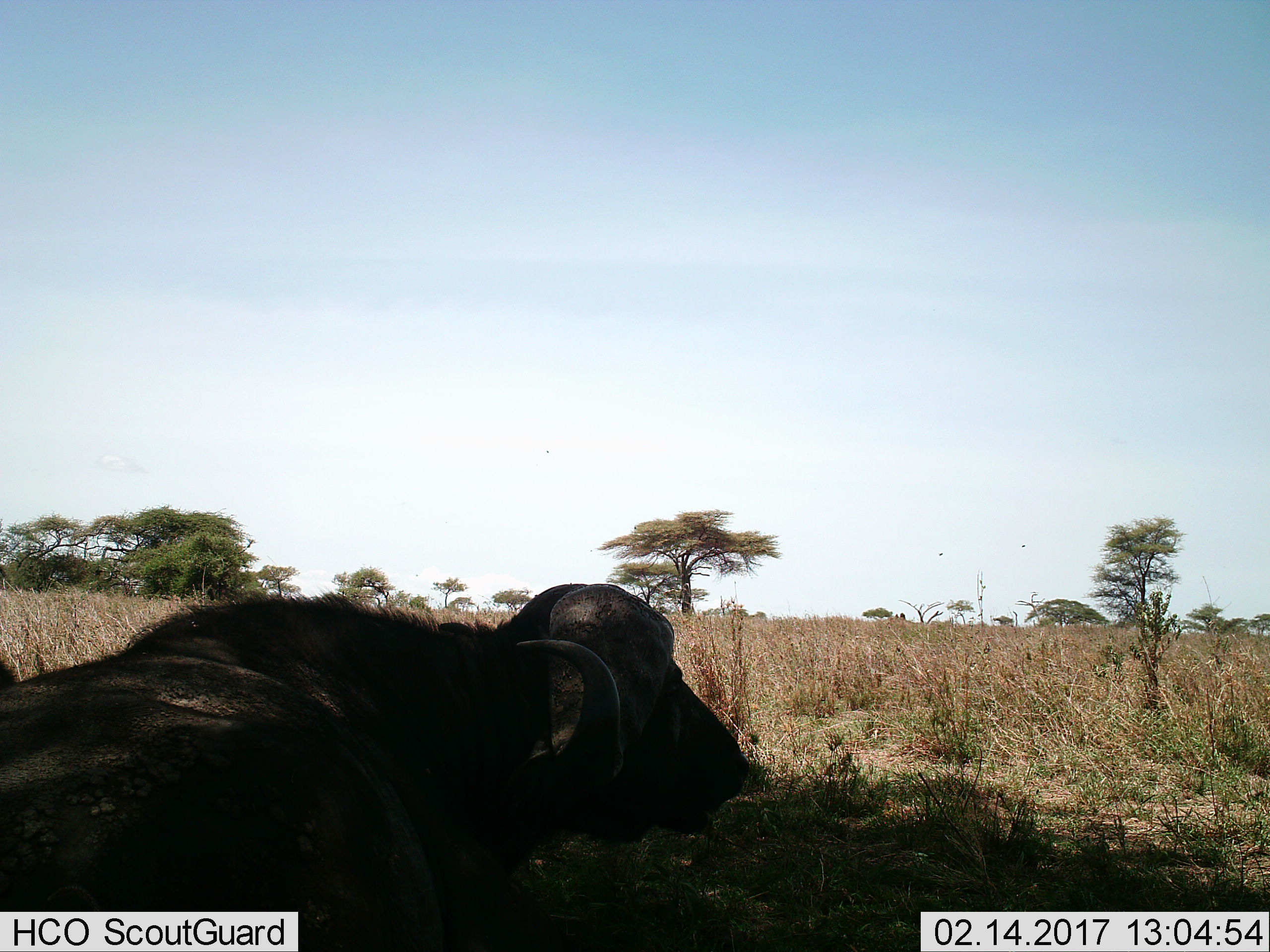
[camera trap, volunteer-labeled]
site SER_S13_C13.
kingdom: Animalia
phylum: Chordata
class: Mammalia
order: Artiodactyla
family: Bovidae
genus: Syncerus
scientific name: Syncerus caffer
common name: african buffalo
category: buffalo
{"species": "buffalo (african buffalo) (Syncerus caffer)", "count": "1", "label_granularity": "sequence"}